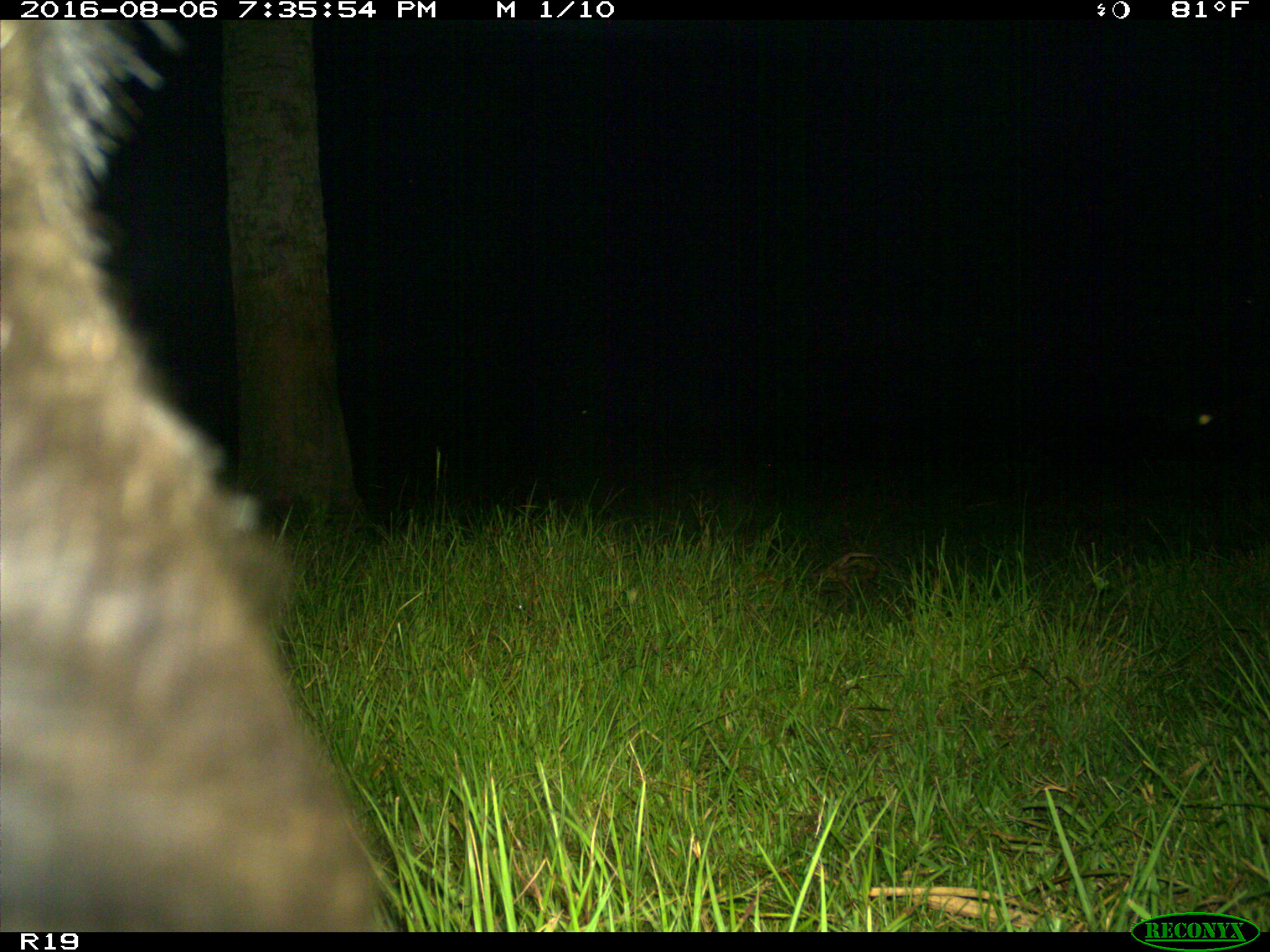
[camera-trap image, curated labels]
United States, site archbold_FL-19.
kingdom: Animalia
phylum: Chordata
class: Mammalia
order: Artiodactyla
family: Bovidae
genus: Bos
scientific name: Bos taurus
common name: domestic cow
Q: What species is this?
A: Bos taurus (domestic cow).